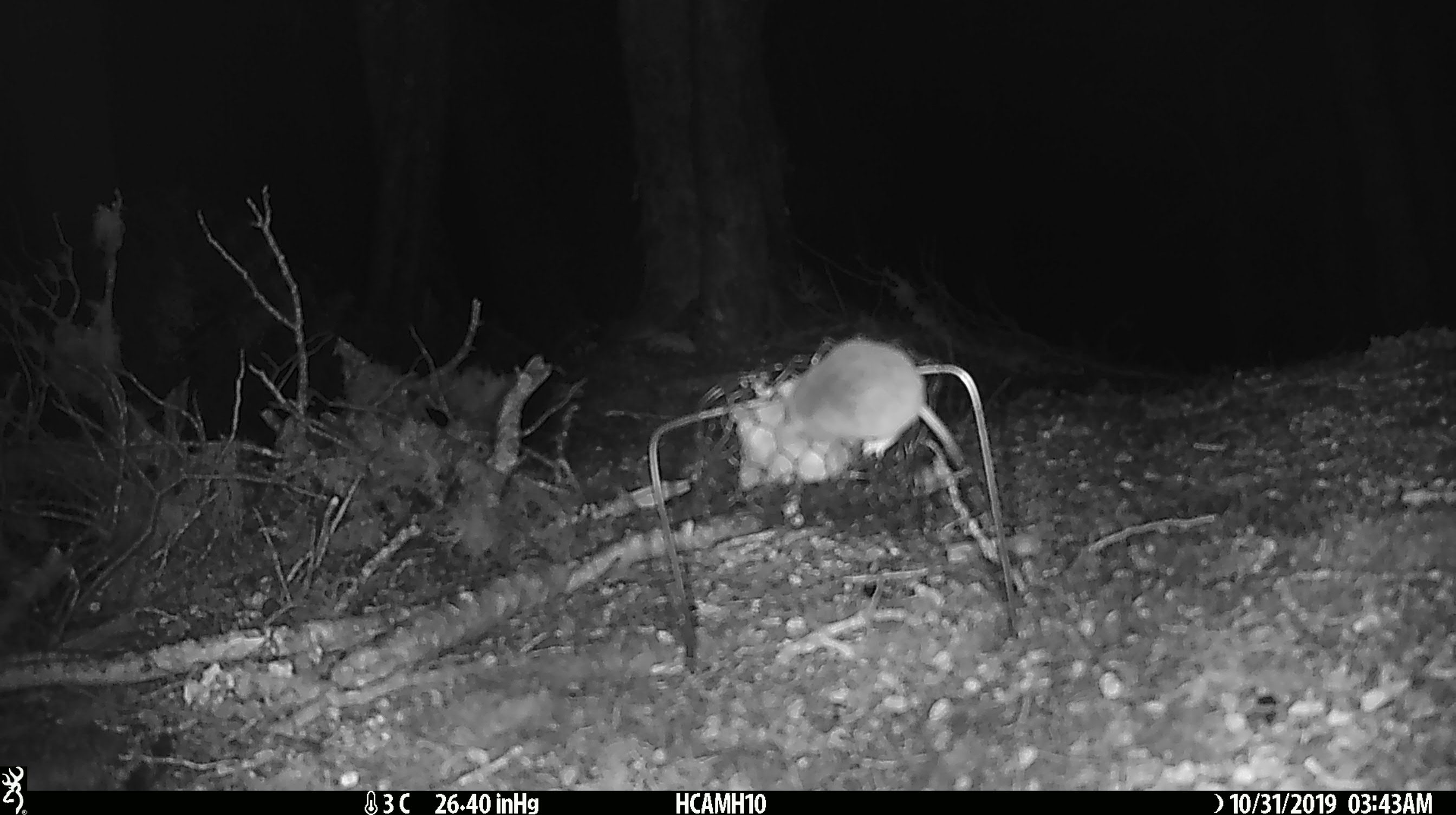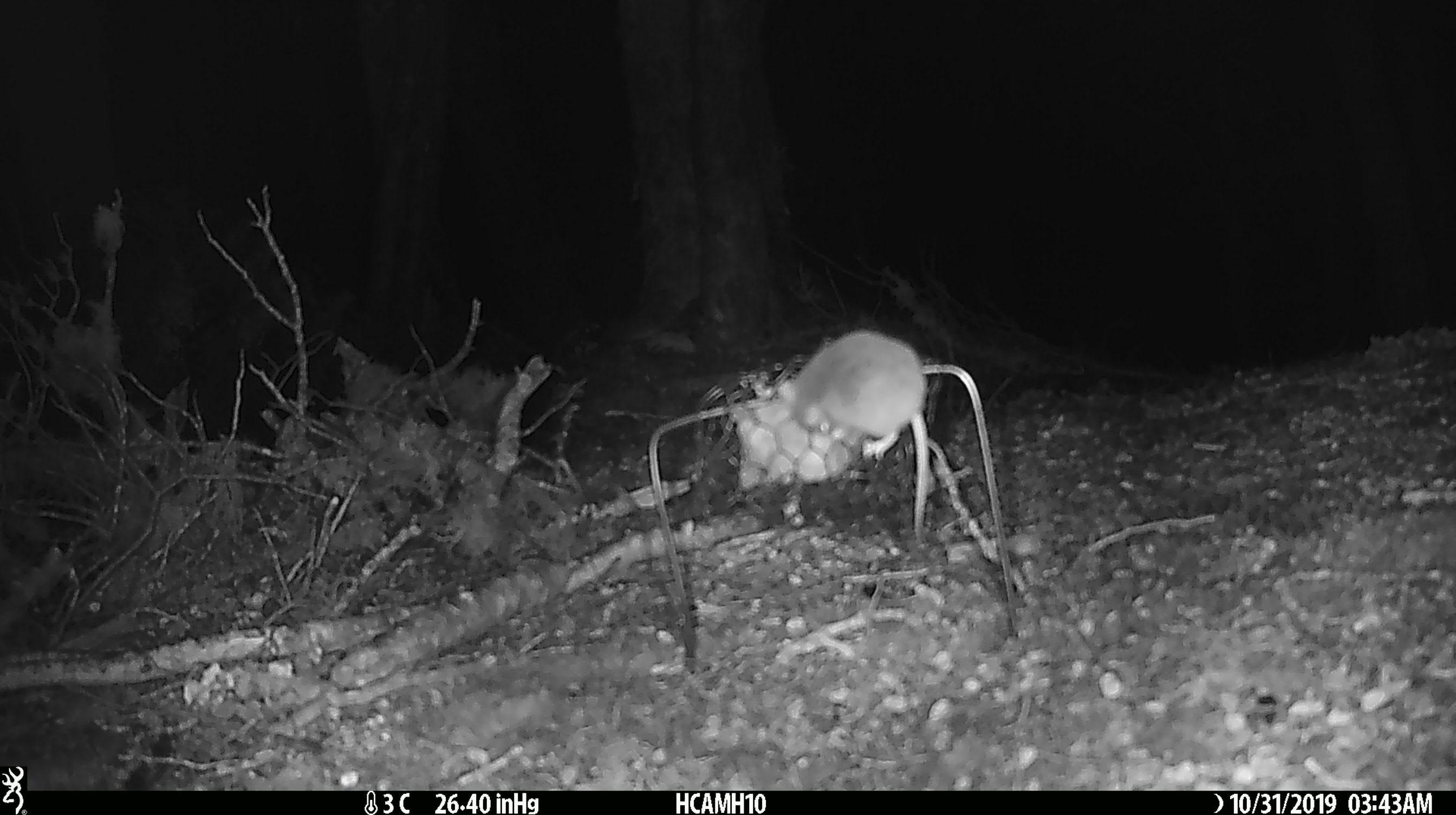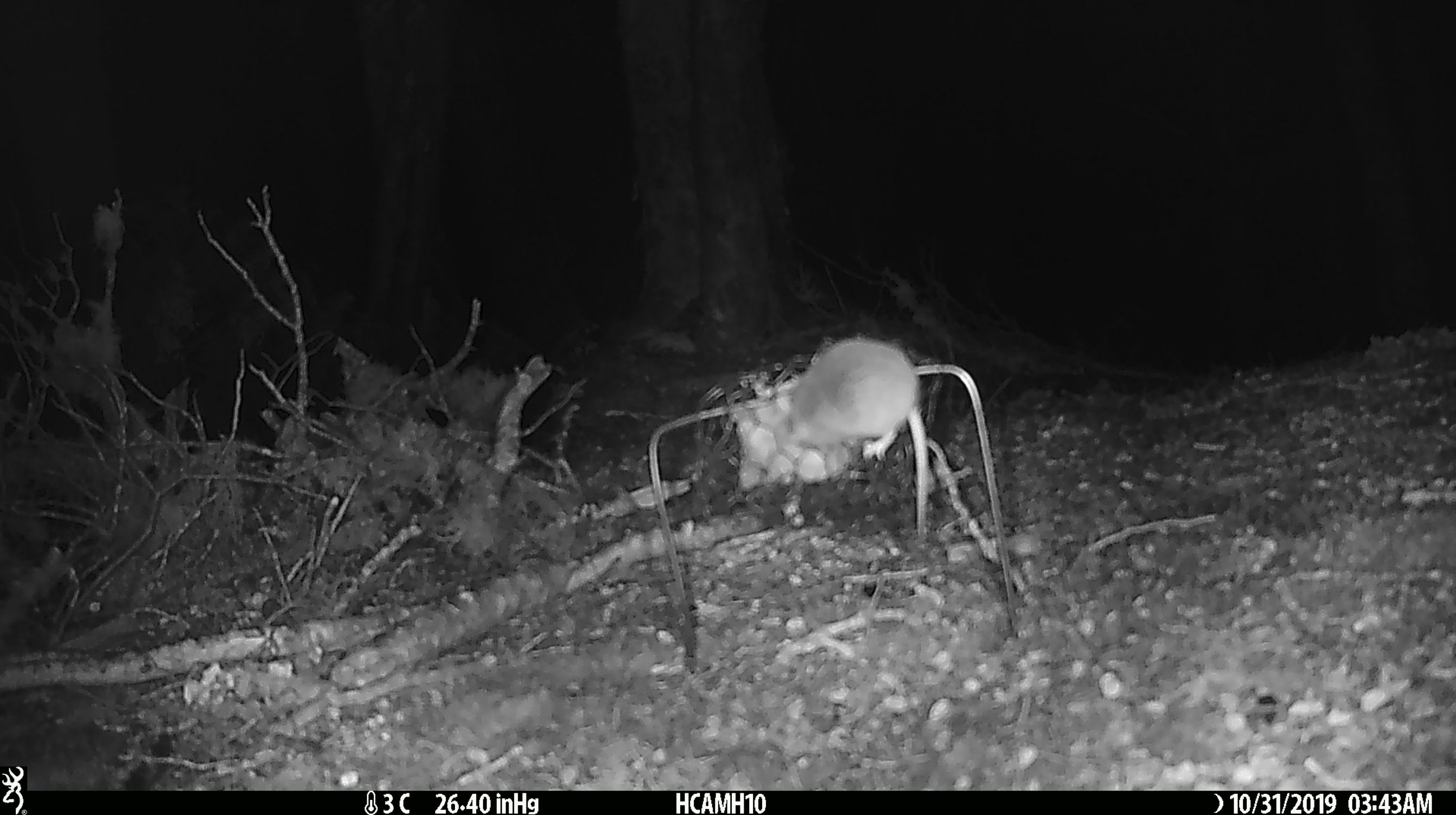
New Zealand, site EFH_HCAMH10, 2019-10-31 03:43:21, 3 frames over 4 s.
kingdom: Animalia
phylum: Chordata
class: Mammalia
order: Rodentia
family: Muridae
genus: Mus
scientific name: Mus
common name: mouse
Mouse (Mus).